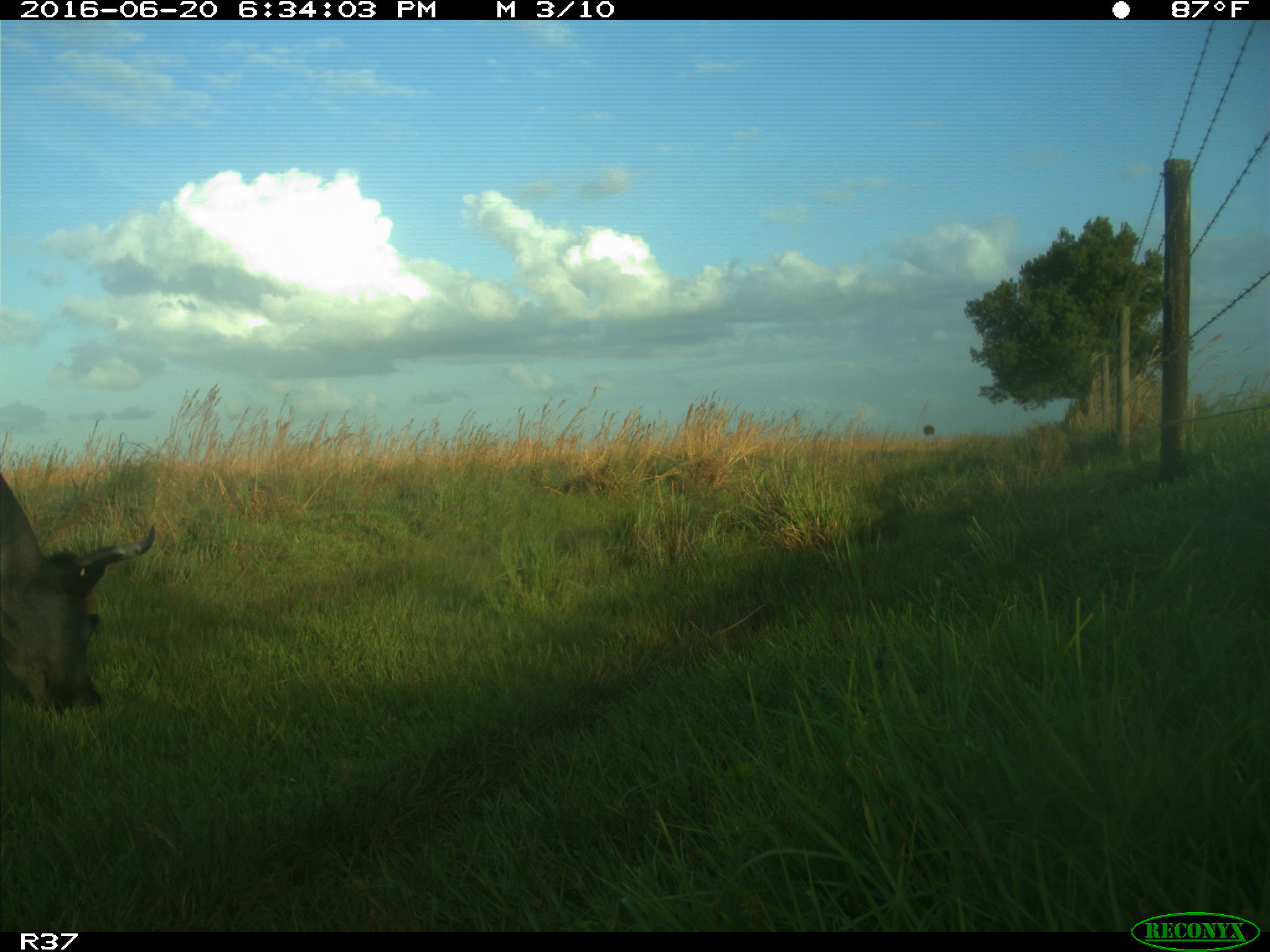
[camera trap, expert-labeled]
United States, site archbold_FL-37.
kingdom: Animalia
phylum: Chordata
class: Mammalia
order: Artiodactyla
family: Bovidae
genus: Bos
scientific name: Bos taurus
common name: domestic cow